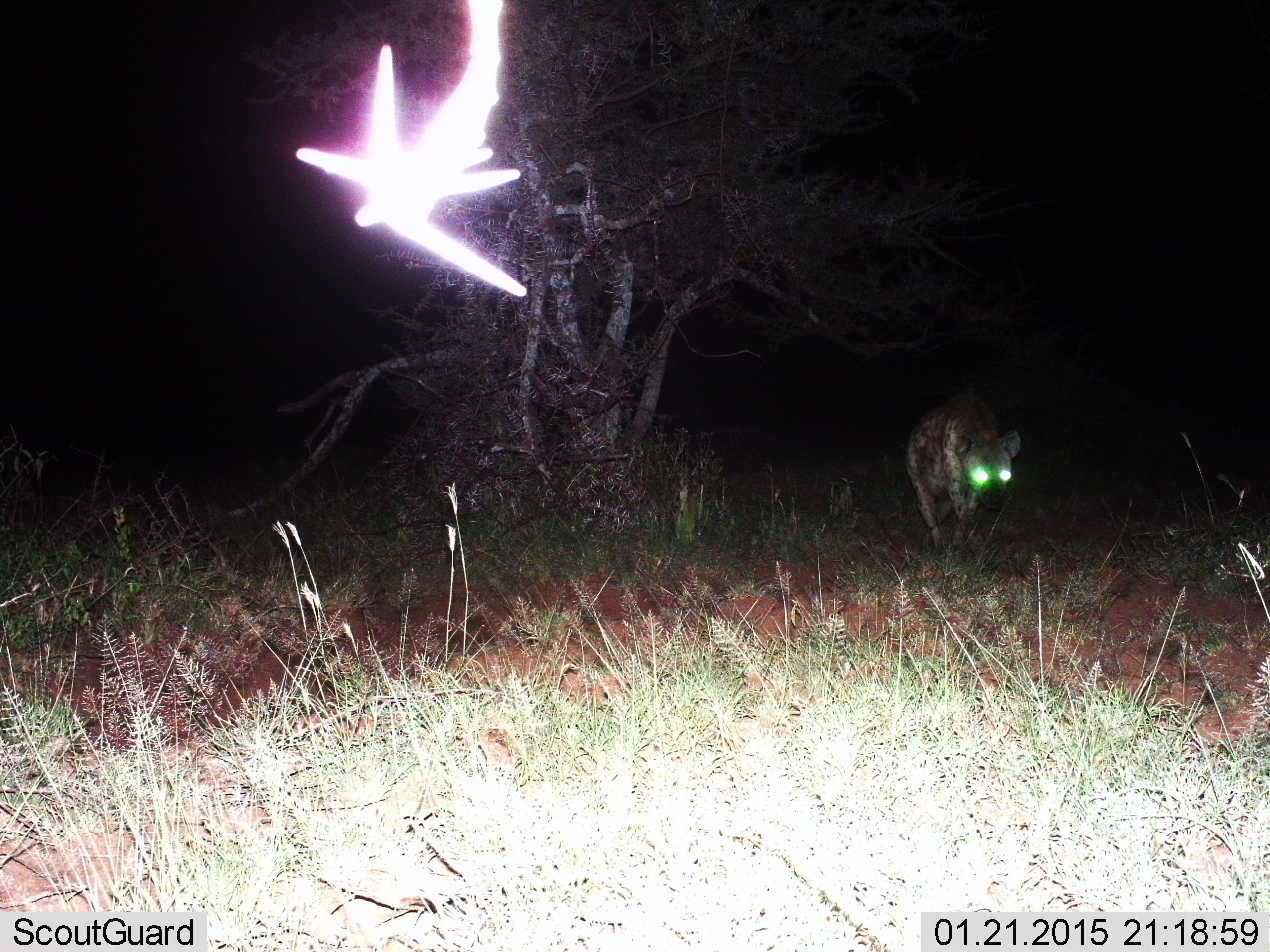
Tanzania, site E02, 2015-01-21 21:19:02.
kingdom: Animalia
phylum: Chordata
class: Mammalia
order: Carnivora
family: Hyaenidae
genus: Crocuta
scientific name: Crocuta crocuta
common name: spotted hyena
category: hyenaspotted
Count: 1.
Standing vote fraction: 10%.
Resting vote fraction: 0%.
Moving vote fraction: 90%.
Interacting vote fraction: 0%.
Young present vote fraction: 0%.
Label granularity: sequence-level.